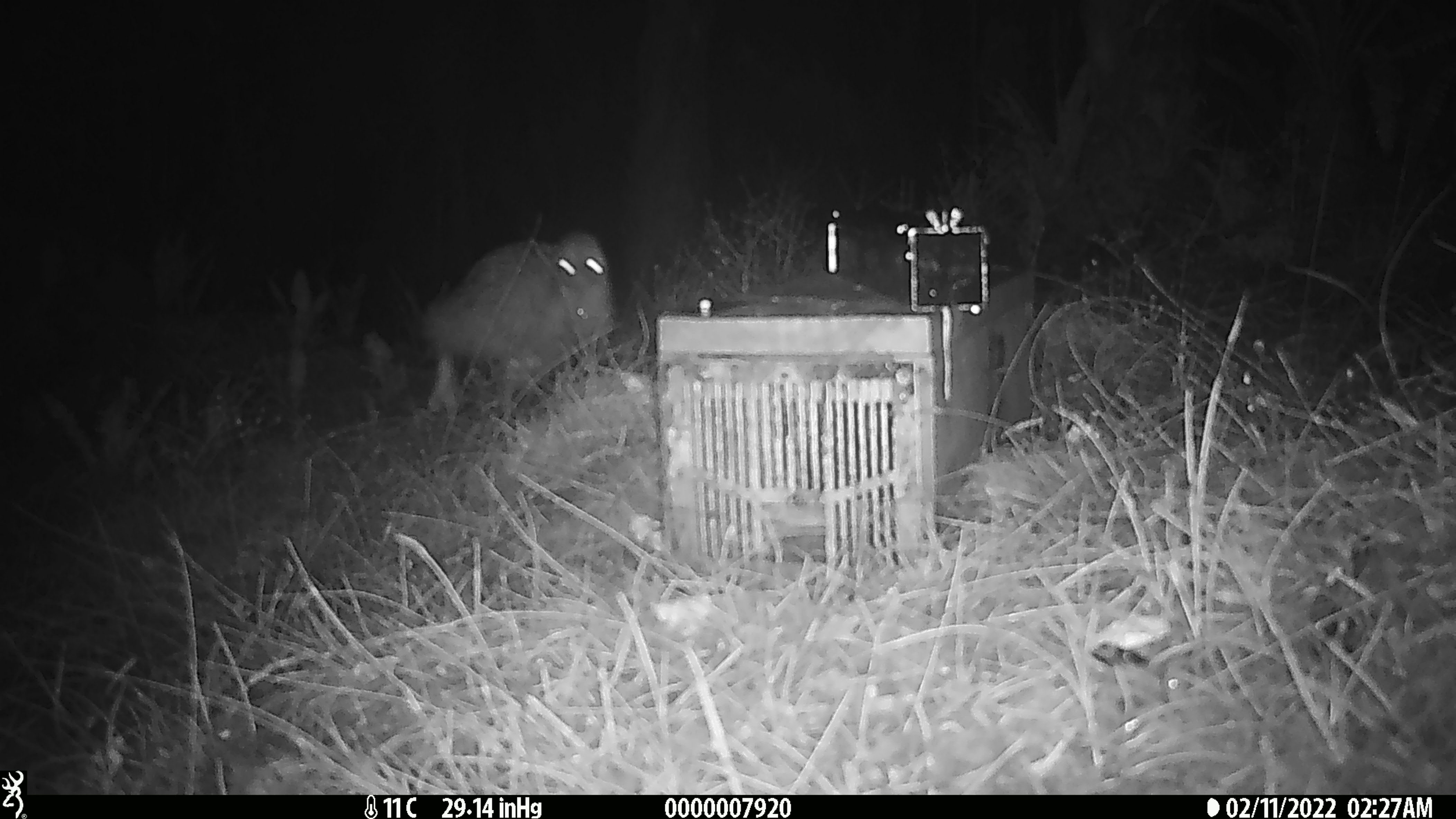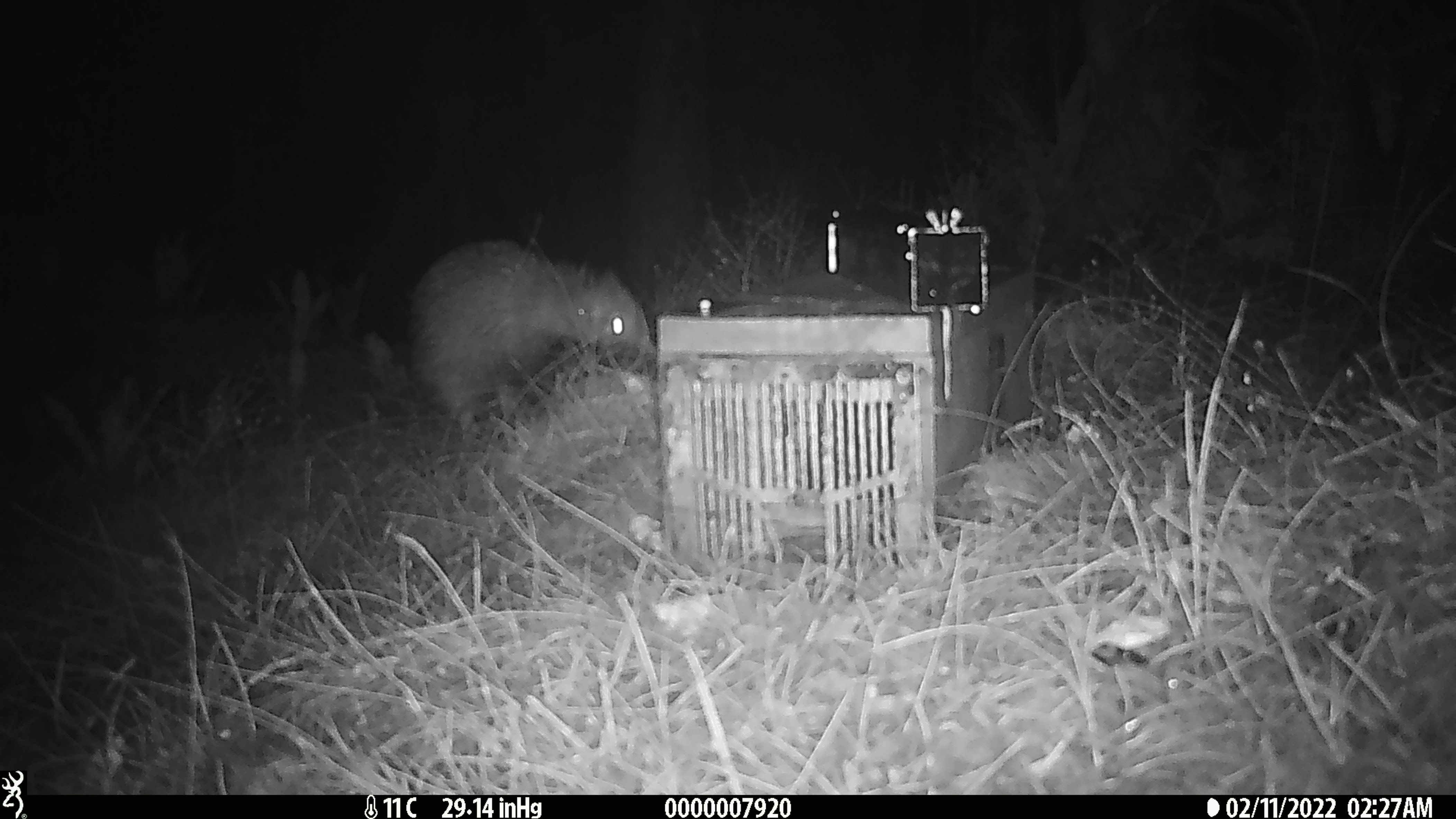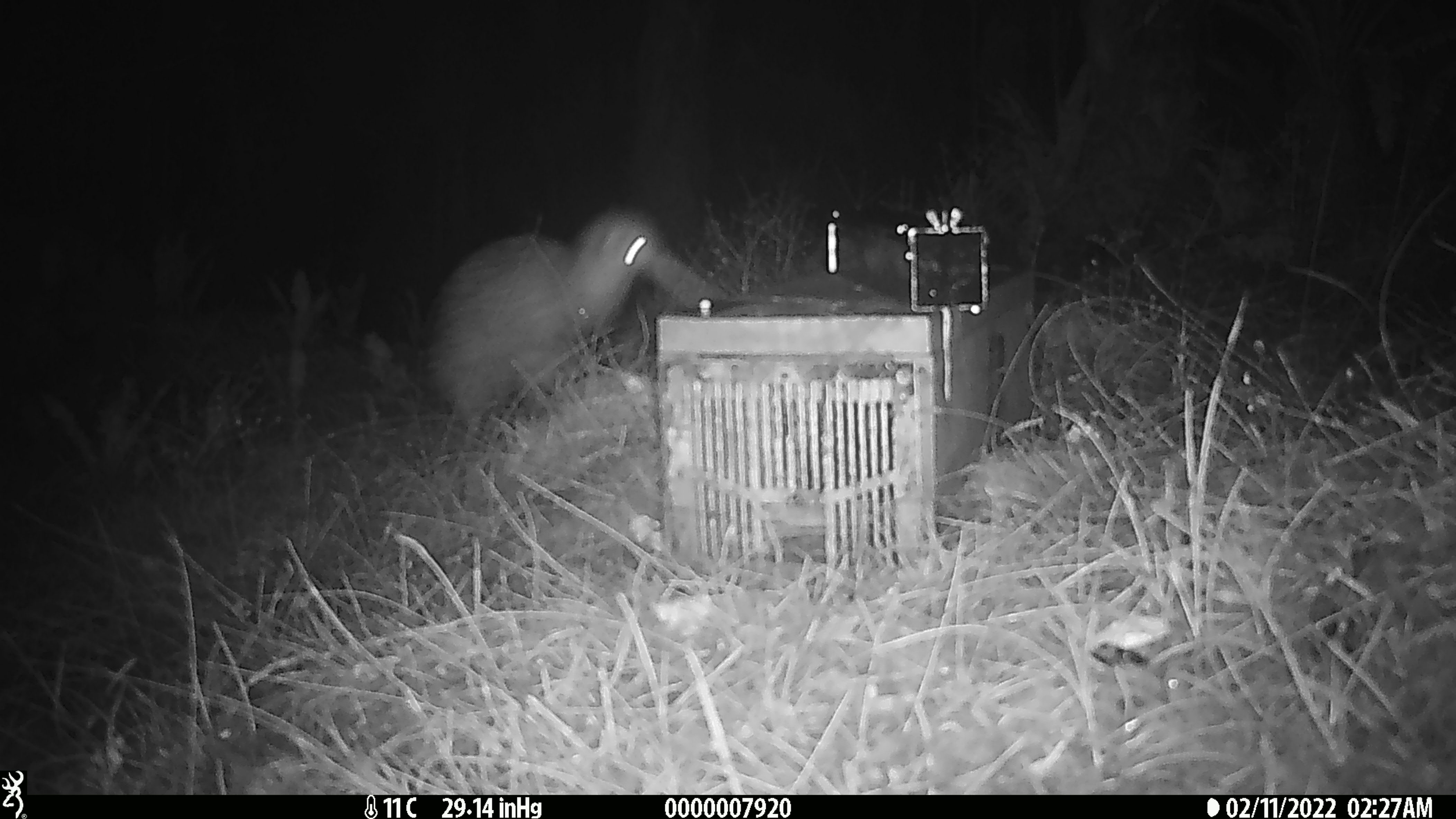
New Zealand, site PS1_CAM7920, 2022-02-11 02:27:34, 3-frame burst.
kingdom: Animalia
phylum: Chordata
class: Aves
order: Apterygiformes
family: Apterygidae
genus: Apteryx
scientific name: Apteryx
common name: kiwi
Kiwi (Apteryx).